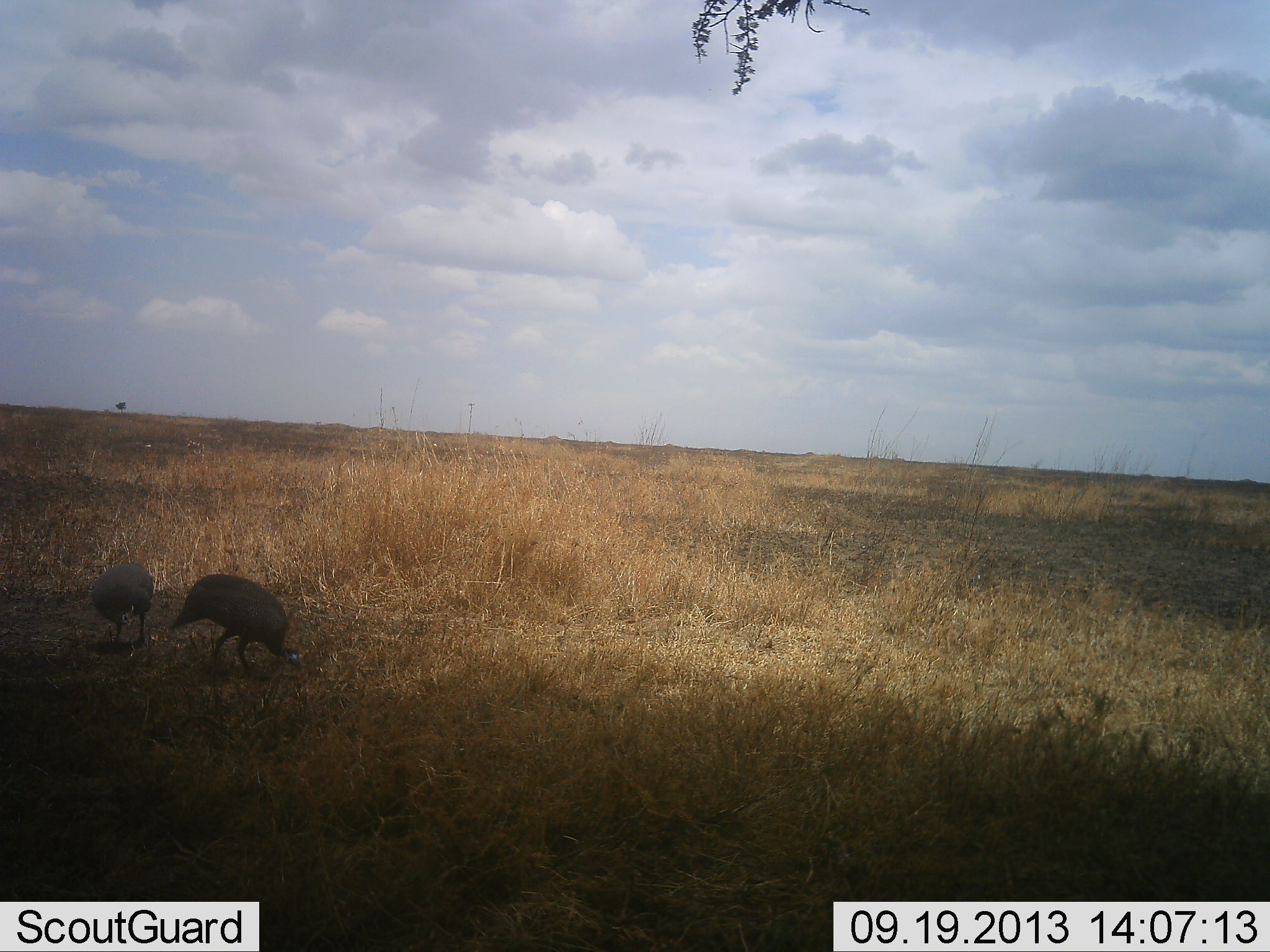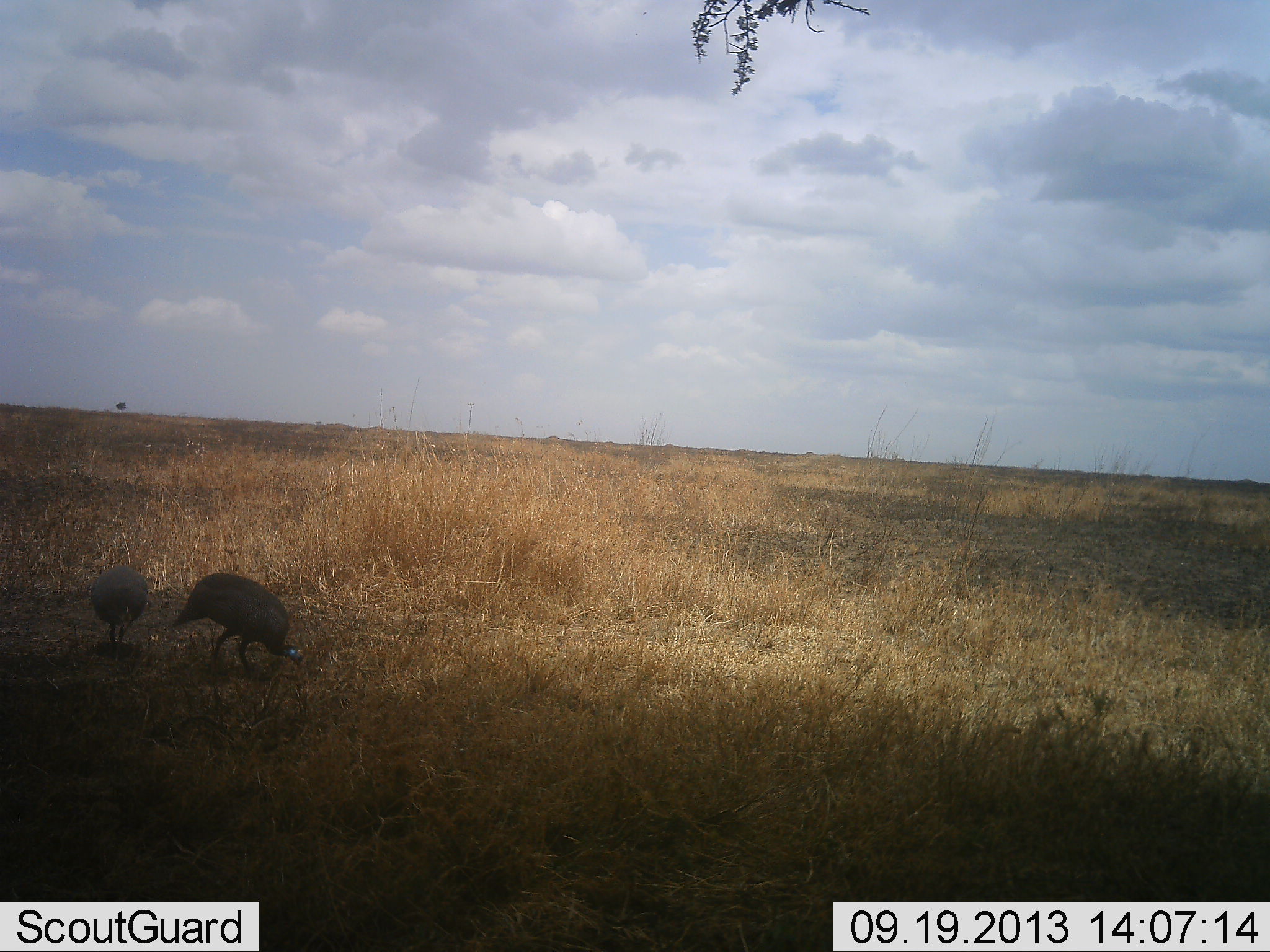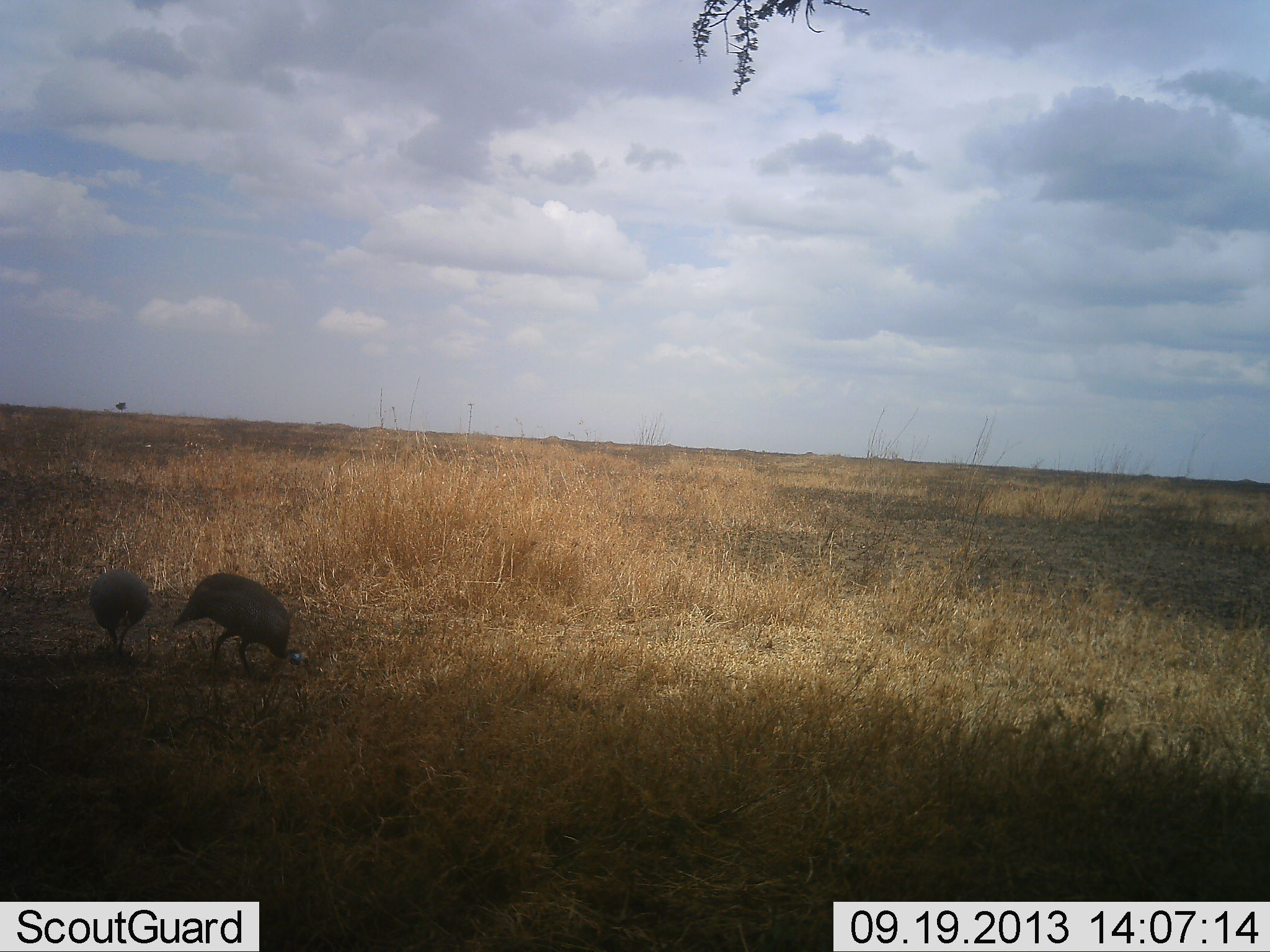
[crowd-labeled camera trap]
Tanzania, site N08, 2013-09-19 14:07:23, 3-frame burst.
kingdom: Animalia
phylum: Chordata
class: Aves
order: Galliformes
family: Numididae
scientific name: Numididae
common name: guinea fowl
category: guineafowl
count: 2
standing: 20%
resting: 0%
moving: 10%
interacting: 0%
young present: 0%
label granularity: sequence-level